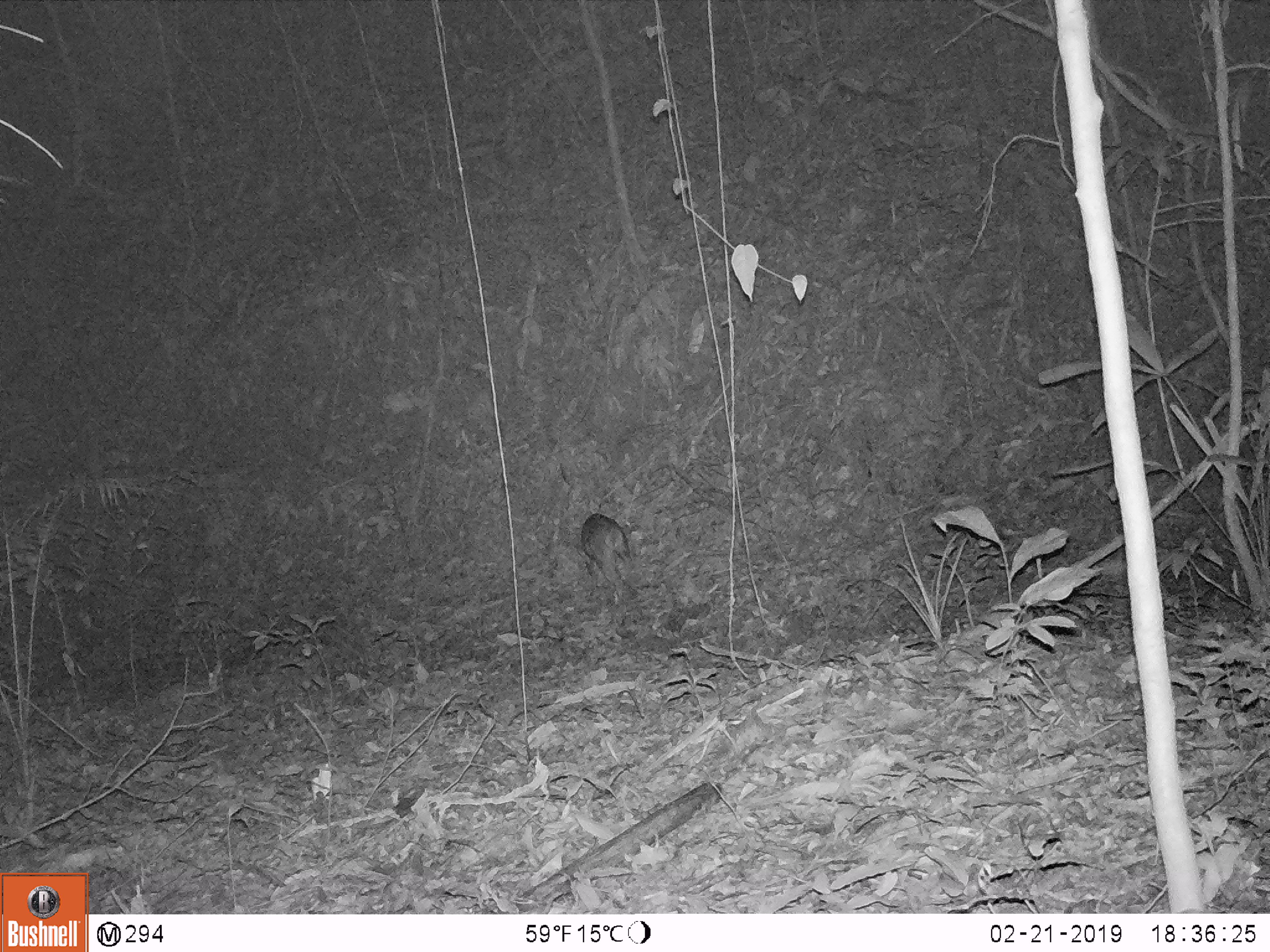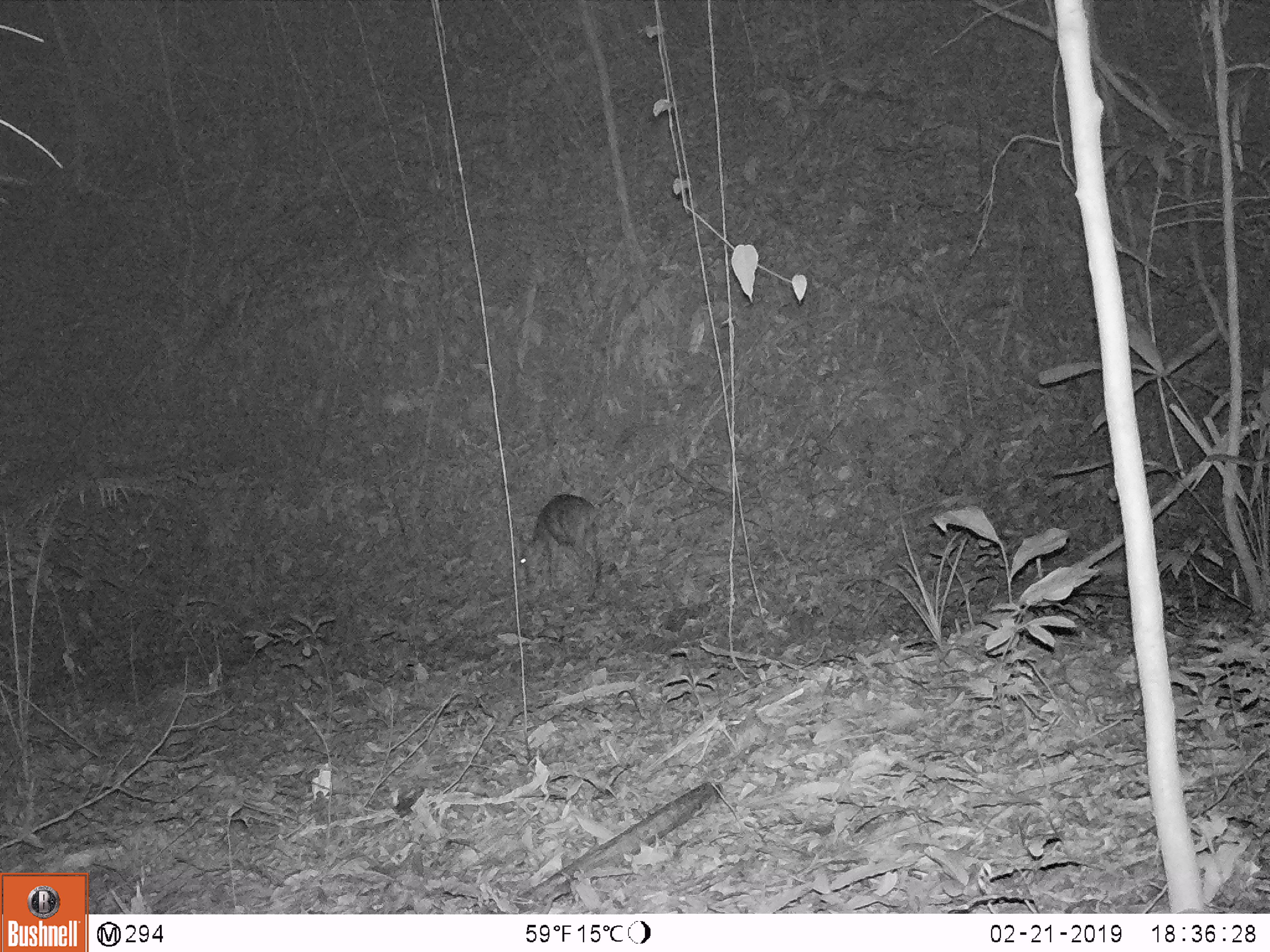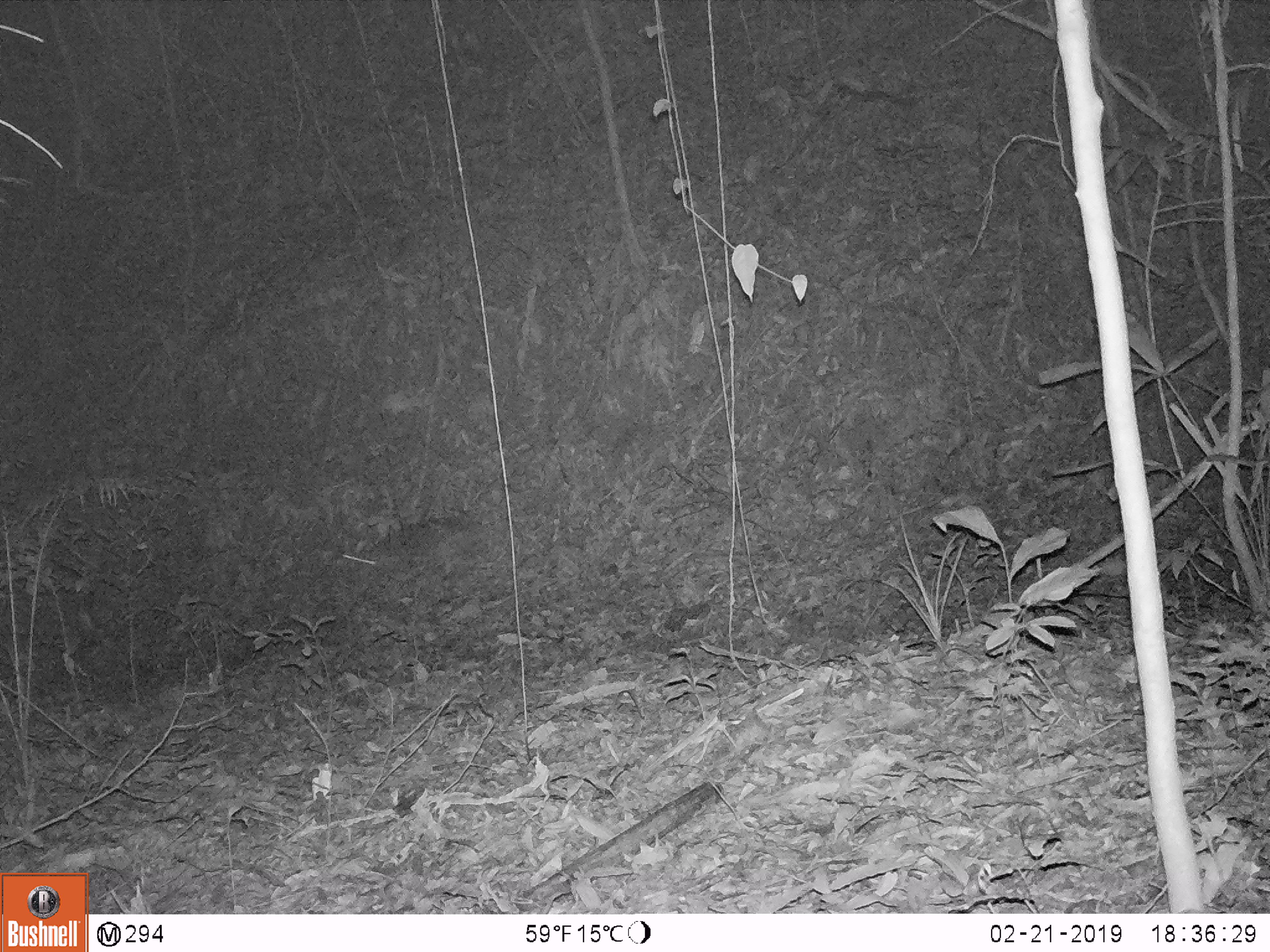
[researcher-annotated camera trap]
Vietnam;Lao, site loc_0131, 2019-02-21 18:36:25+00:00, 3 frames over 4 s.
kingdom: Animalia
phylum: Chordata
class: Mammalia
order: Artiodactyla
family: Cervidae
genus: Muntiacus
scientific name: Muntiacus vuquangensis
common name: large-antlered muntjac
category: large antlered muntjac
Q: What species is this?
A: Large antlered muntjac (large-antlered muntjac) (Muntiacus vuquangensis).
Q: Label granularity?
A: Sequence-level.